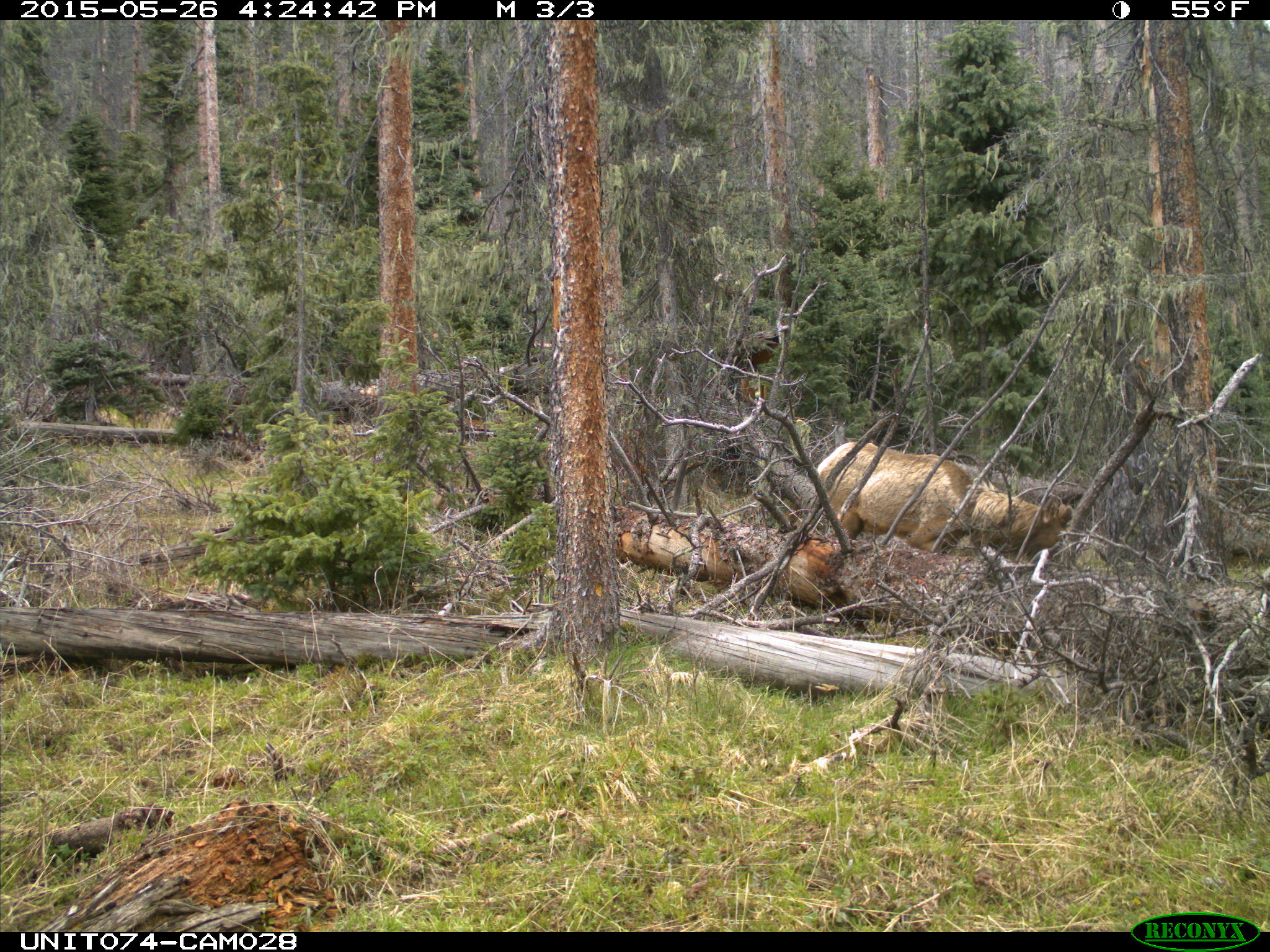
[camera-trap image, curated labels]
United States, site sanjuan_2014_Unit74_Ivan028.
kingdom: Animalia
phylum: Chordata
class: Mammalia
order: Artiodactyla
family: Cervidae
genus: Cervus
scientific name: Cervus elaphus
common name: red deer